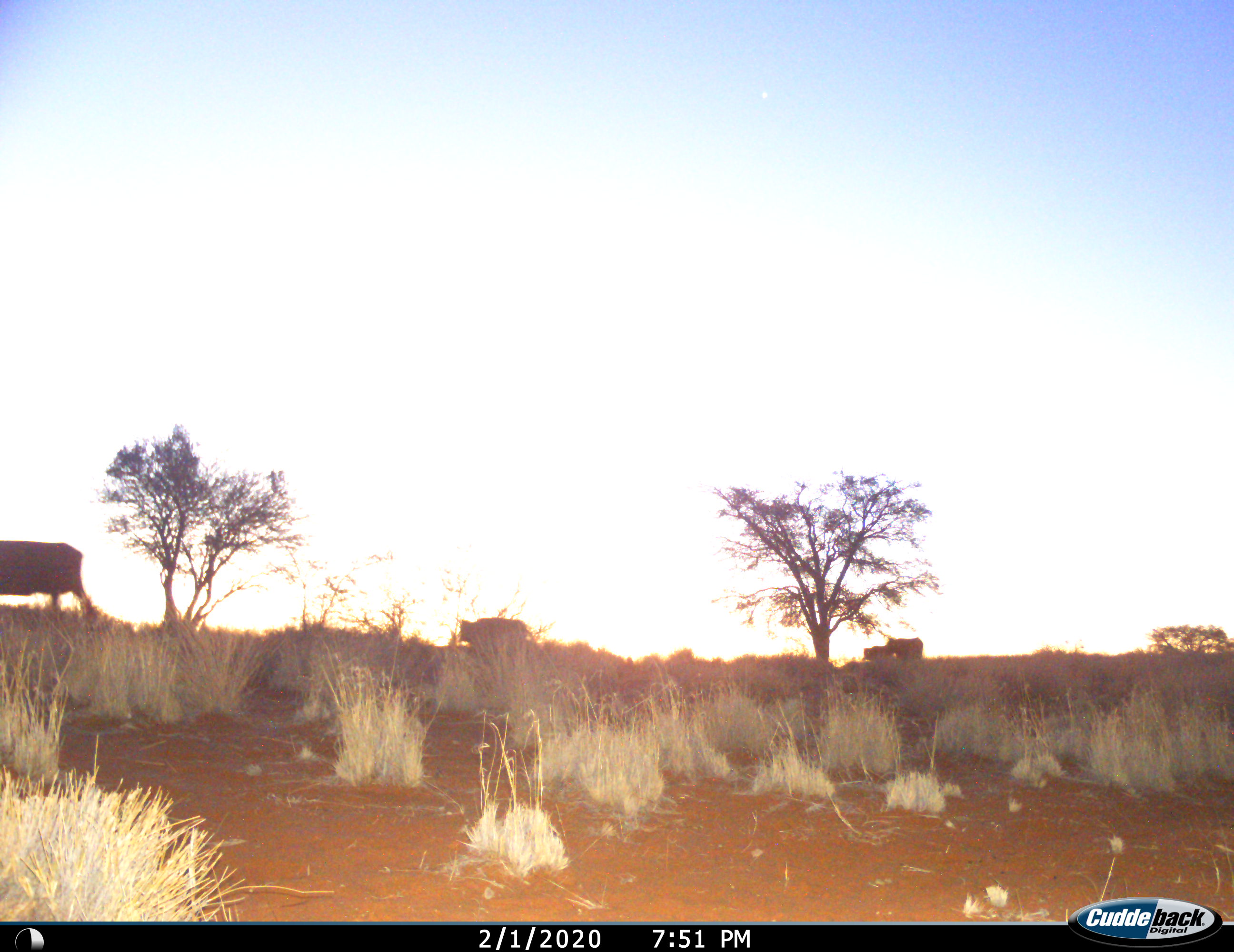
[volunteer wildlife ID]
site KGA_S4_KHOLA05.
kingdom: Animalia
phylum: Chordata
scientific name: Vertebrata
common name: domestic animal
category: domesticanimal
Domesticanimal (domestic animal) (Vertebrata), count 4. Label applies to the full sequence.